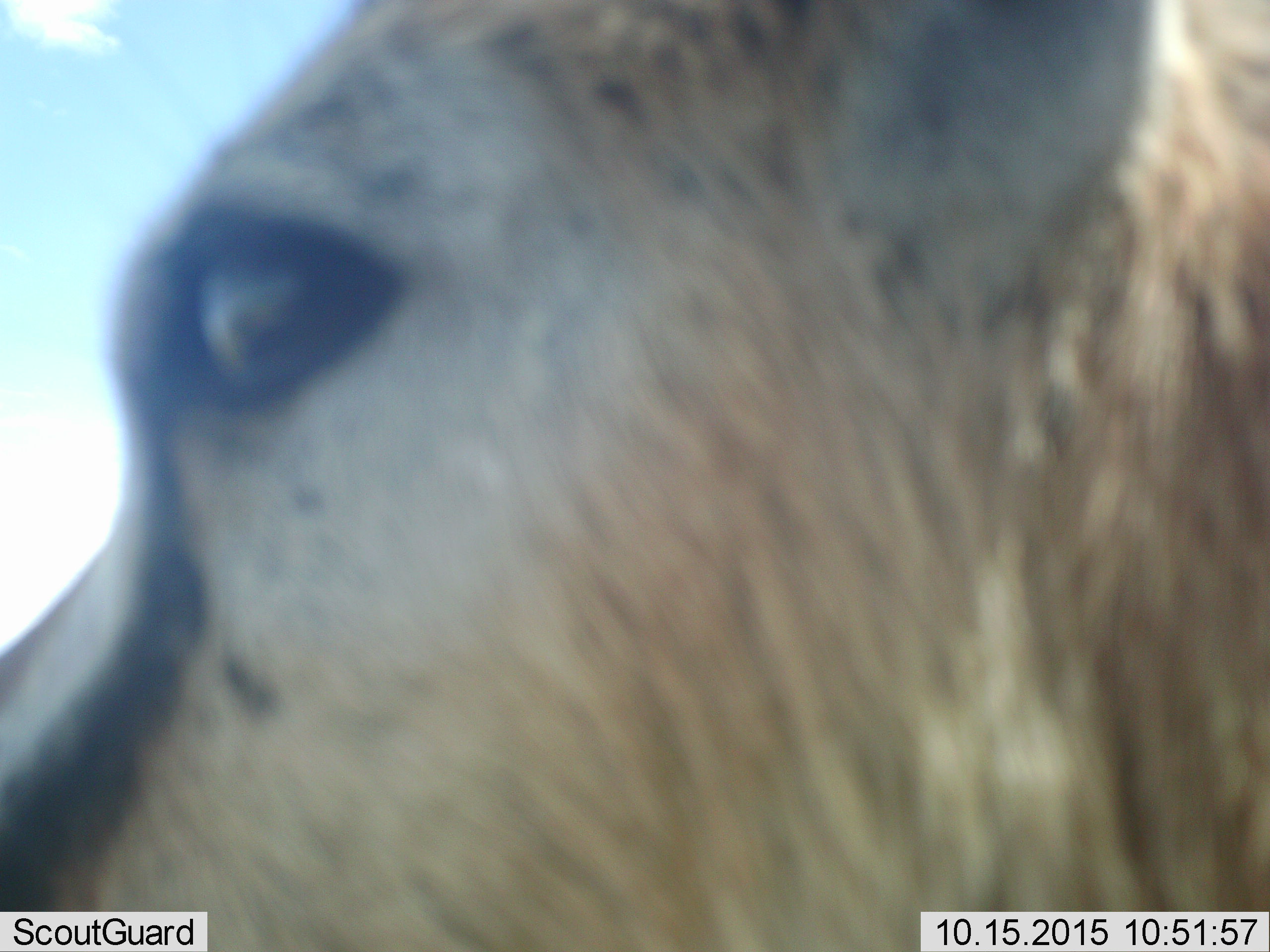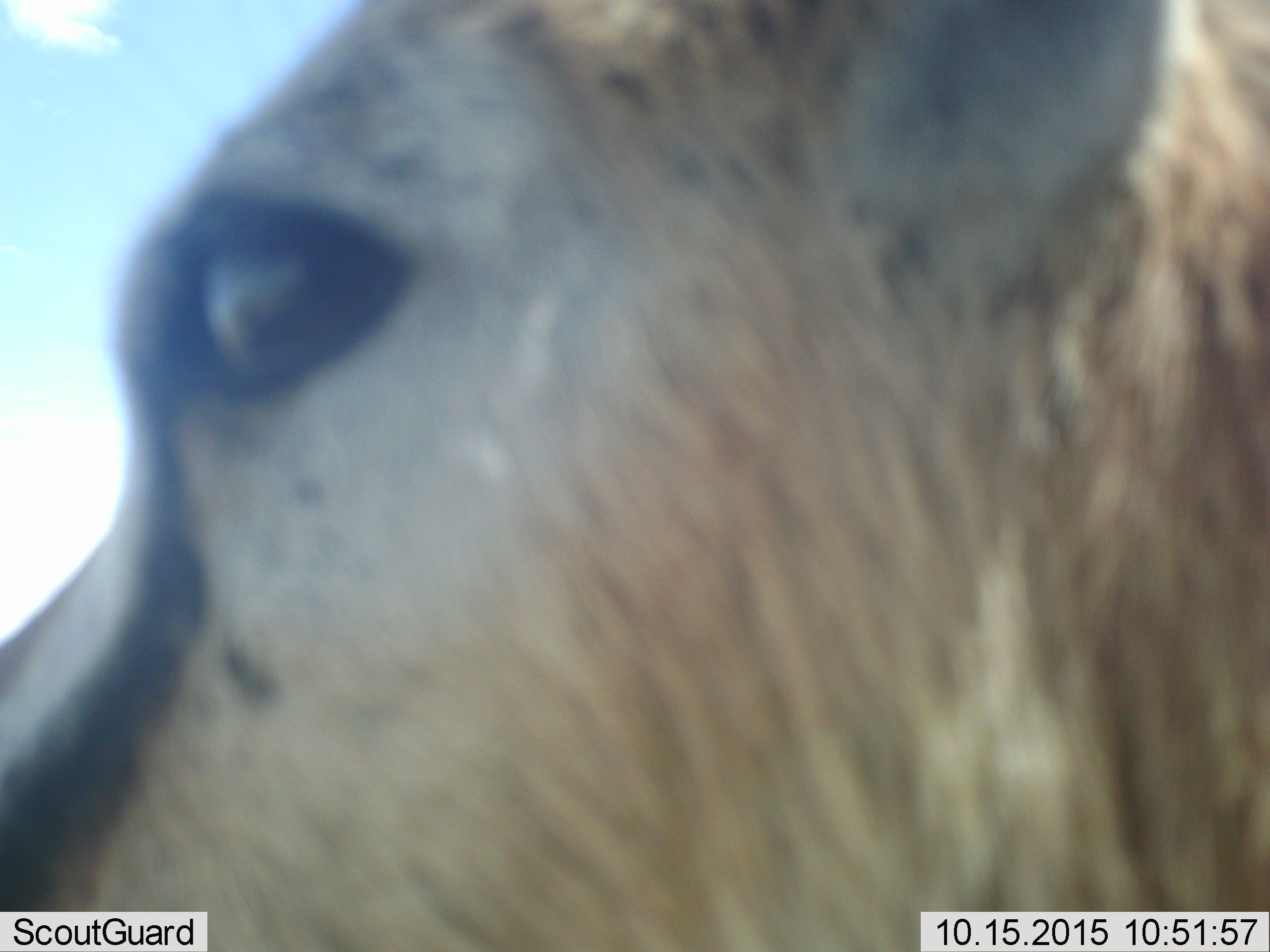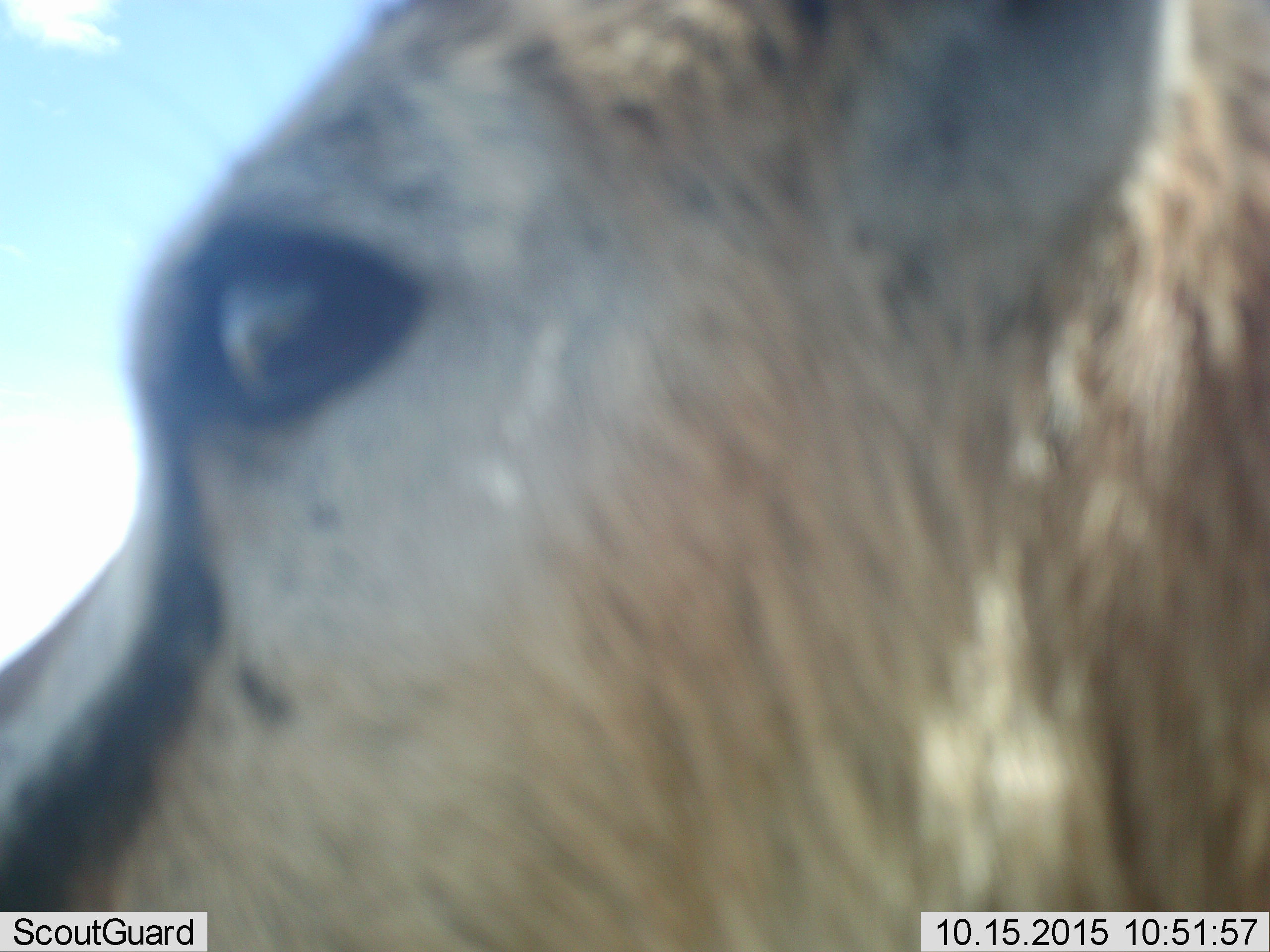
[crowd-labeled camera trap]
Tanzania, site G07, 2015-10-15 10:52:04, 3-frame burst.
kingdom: Animalia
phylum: Chordata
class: Mammalia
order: Artiodactyla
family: Bovidae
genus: Eudorcas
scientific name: Eudorcas thomsonii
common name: thomson's gazelle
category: gazellethomsons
Gazellethomsons (thomson's gazelle) (Eudorcas thomsonii), count 1. Behavior (volunteer vote fractions): standing 100%, resting 0%, moving 0%, interacting 0%. Young present (vote fraction): 0%. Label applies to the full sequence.